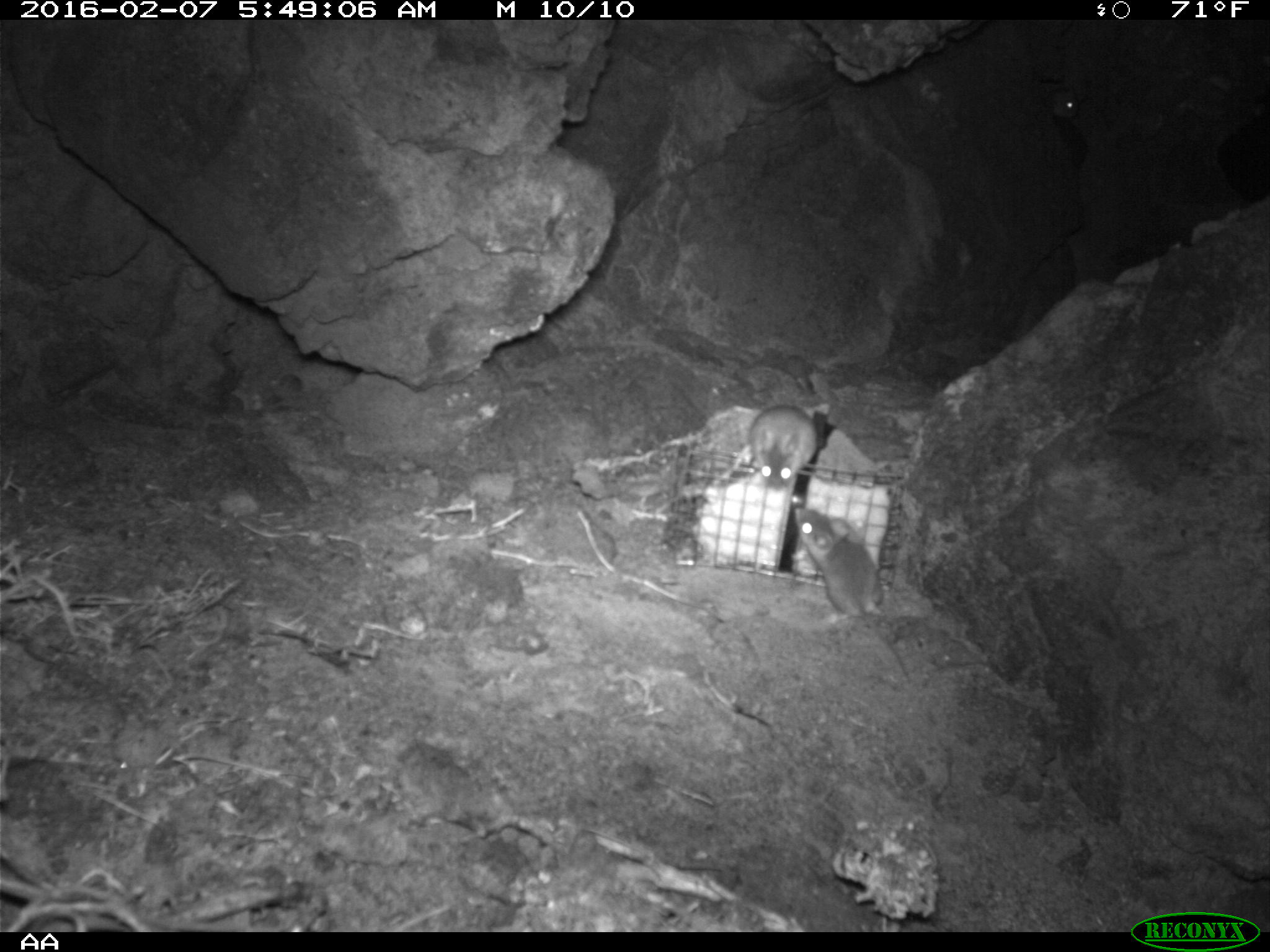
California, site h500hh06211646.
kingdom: Animalia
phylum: Chordata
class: Mammalia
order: Rodentia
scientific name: Rodentia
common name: rodent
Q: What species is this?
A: Rodent (Rodentia).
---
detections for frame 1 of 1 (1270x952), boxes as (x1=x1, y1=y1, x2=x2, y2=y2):
rodent: (x1=790, y1=504, x2=912, y2=684); (x1=747, y1=395, x2=817, y2=490); (x1=1036, y1=79, x2=1078, y2=119)